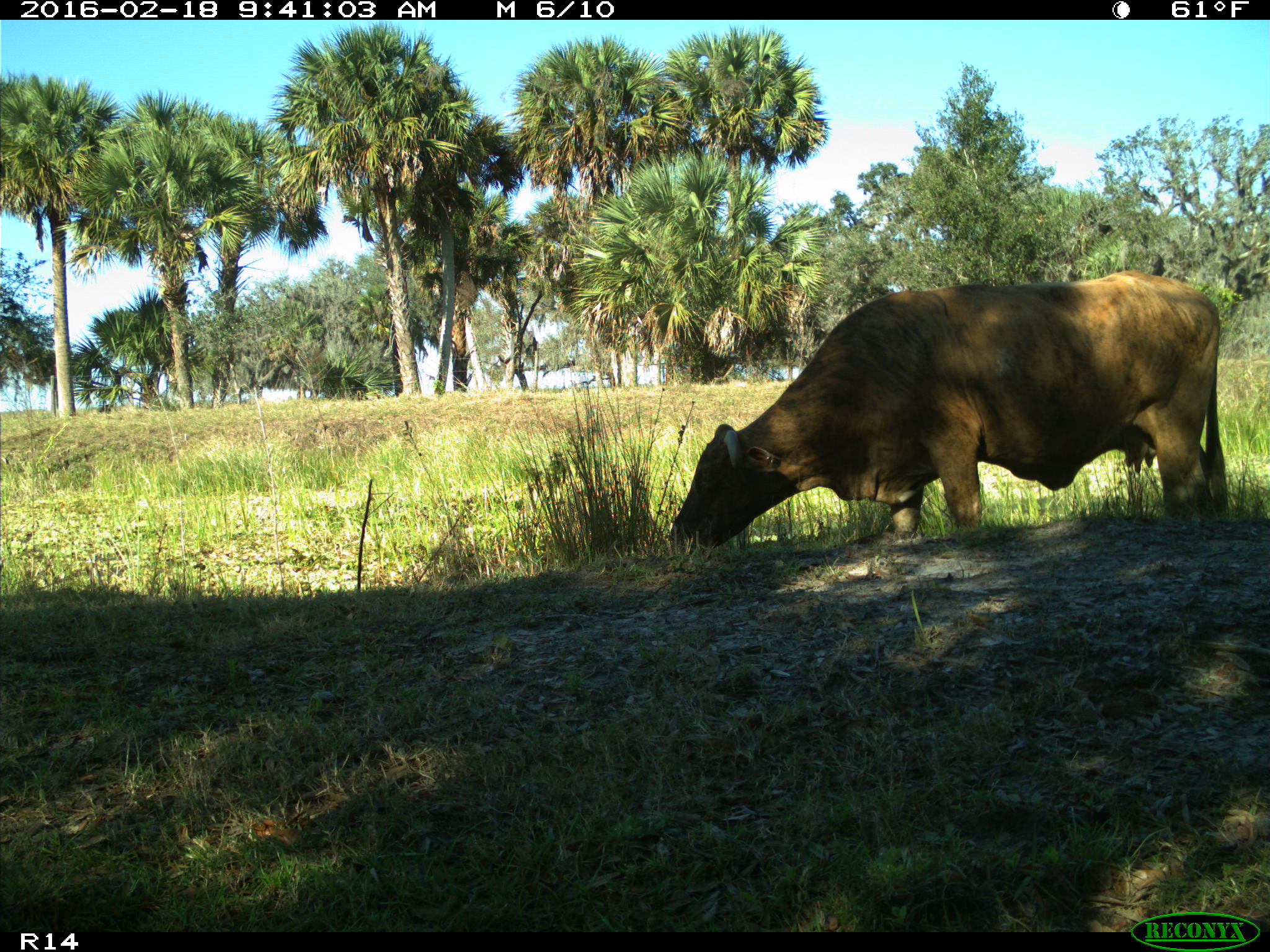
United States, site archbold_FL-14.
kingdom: Animalia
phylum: Chordata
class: Mammalia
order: Artiodactyla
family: Bovidae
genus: Bos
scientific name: Bos taurus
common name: domestic cow